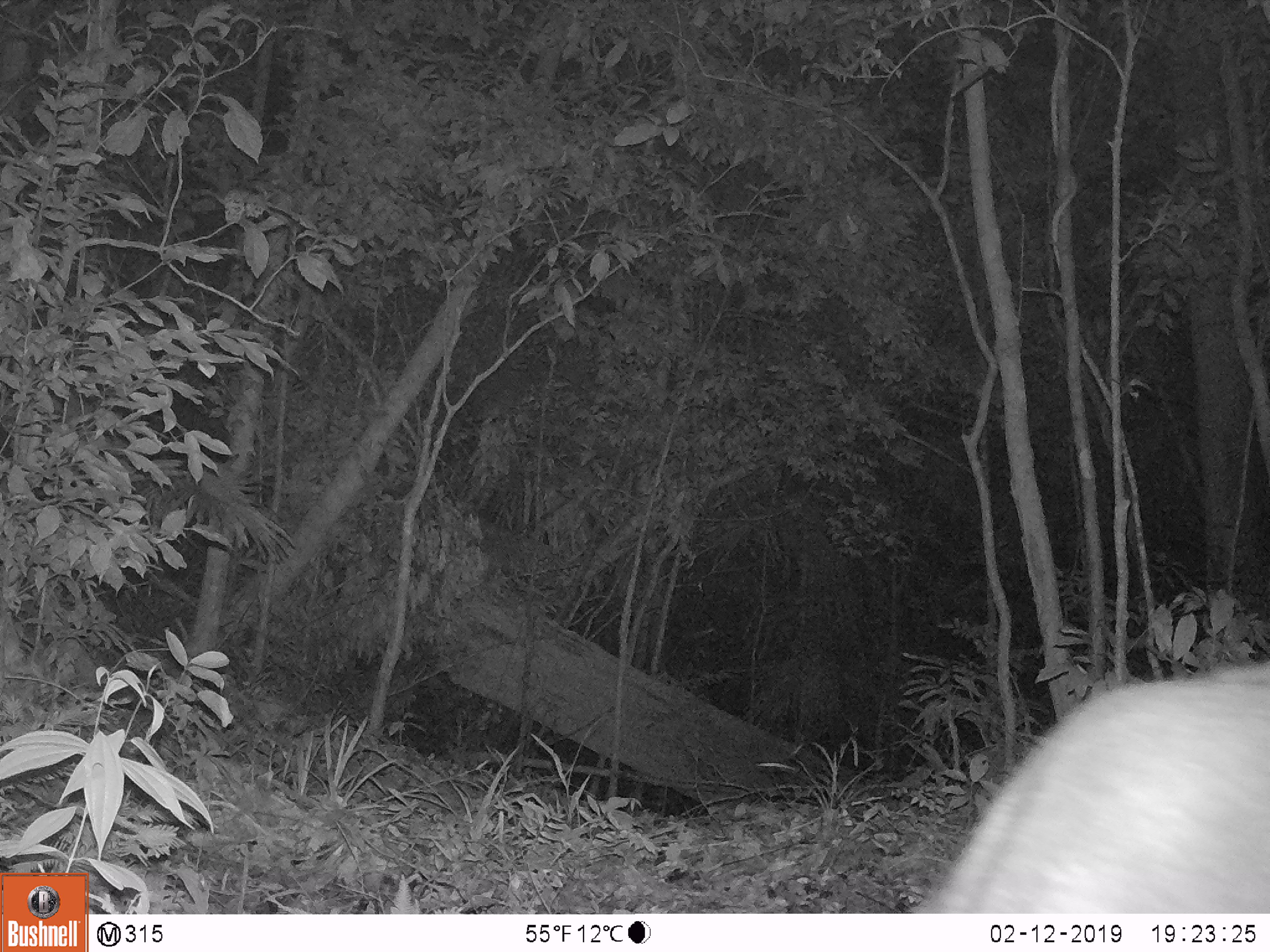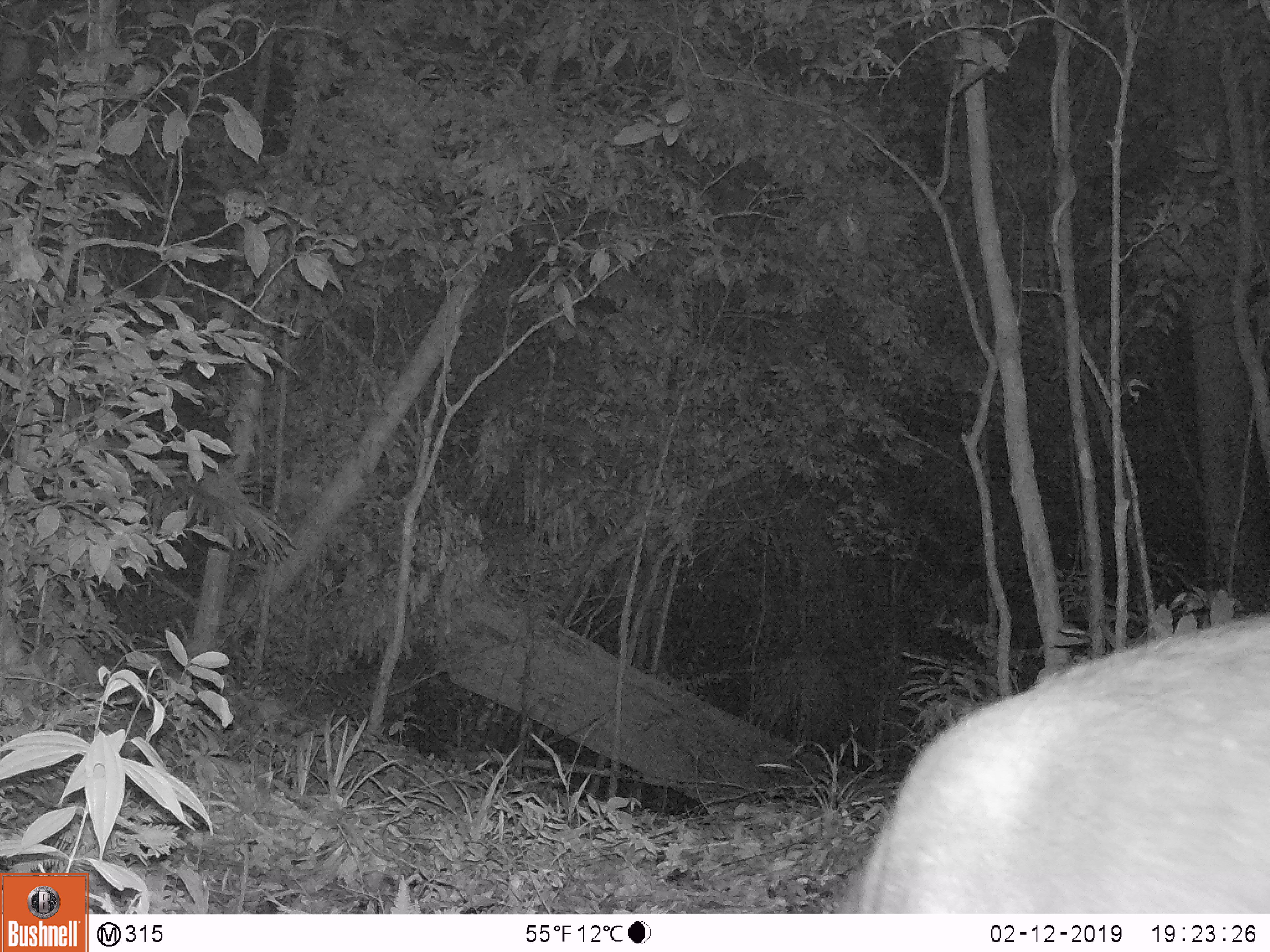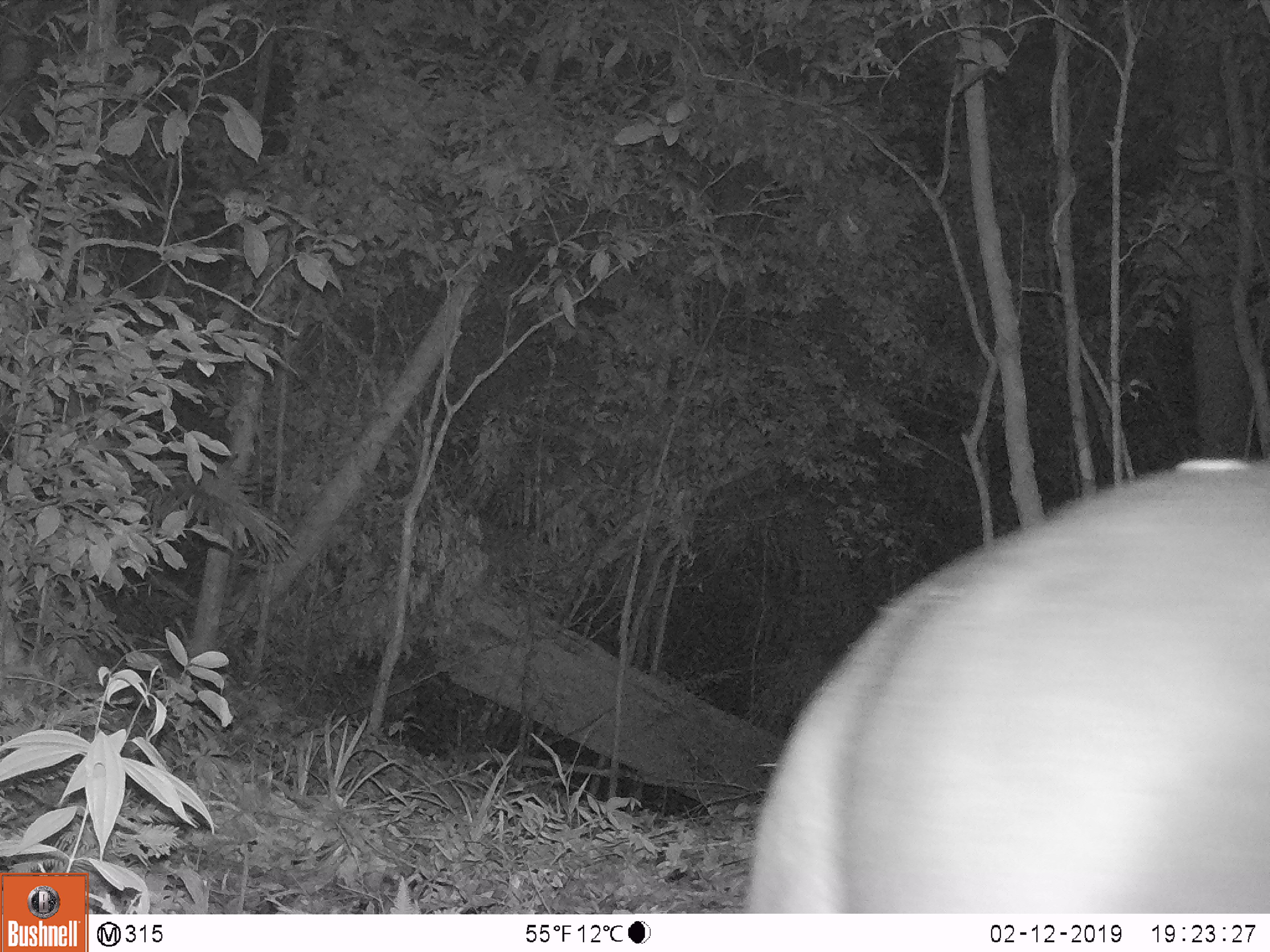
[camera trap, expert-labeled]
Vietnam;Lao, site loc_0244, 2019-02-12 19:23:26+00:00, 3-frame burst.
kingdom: Animalia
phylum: Chordata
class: Mammalia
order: Artiodactyla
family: Cervidae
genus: Rusa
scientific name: Rusa unicolor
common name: sambar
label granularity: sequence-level